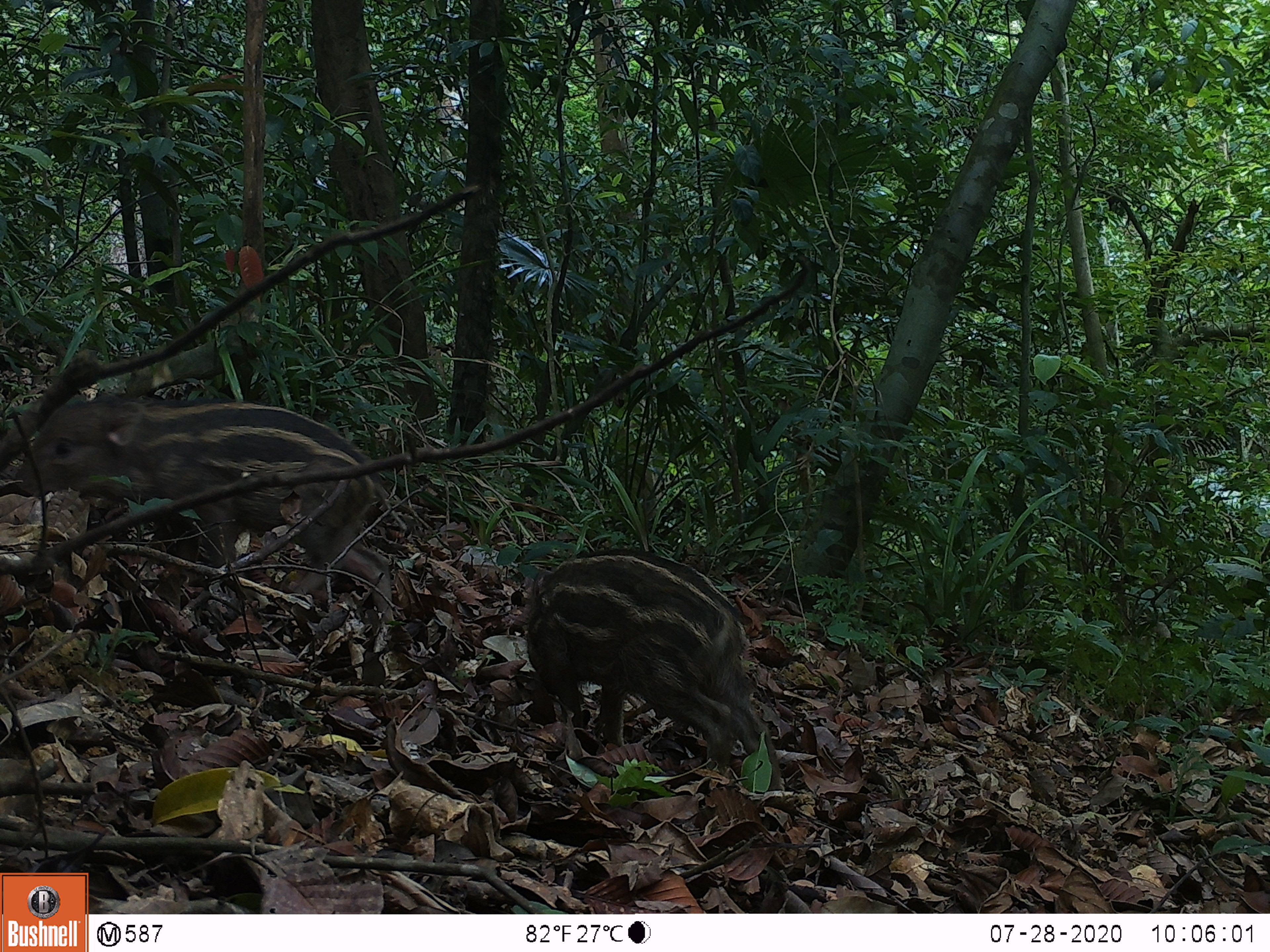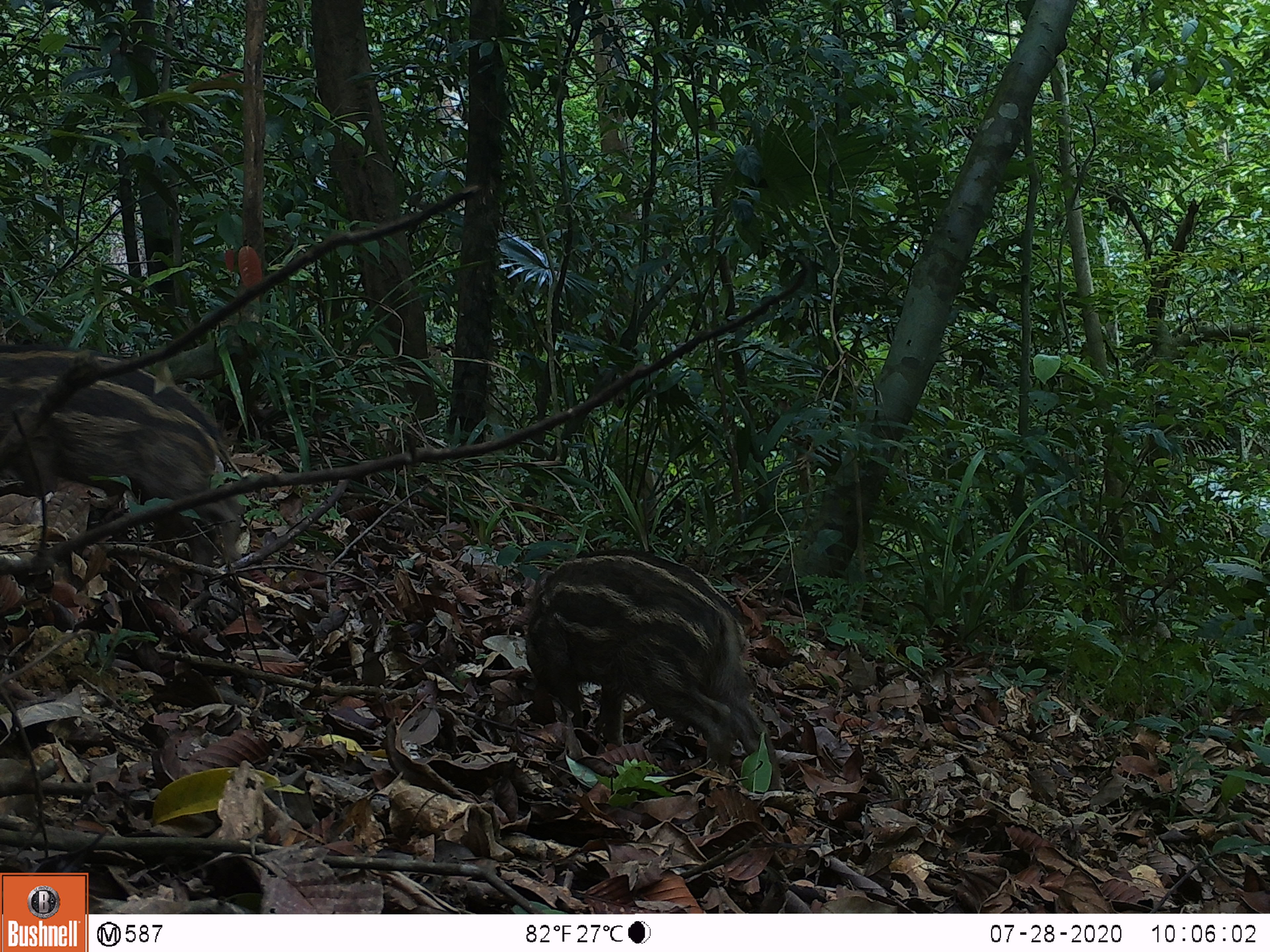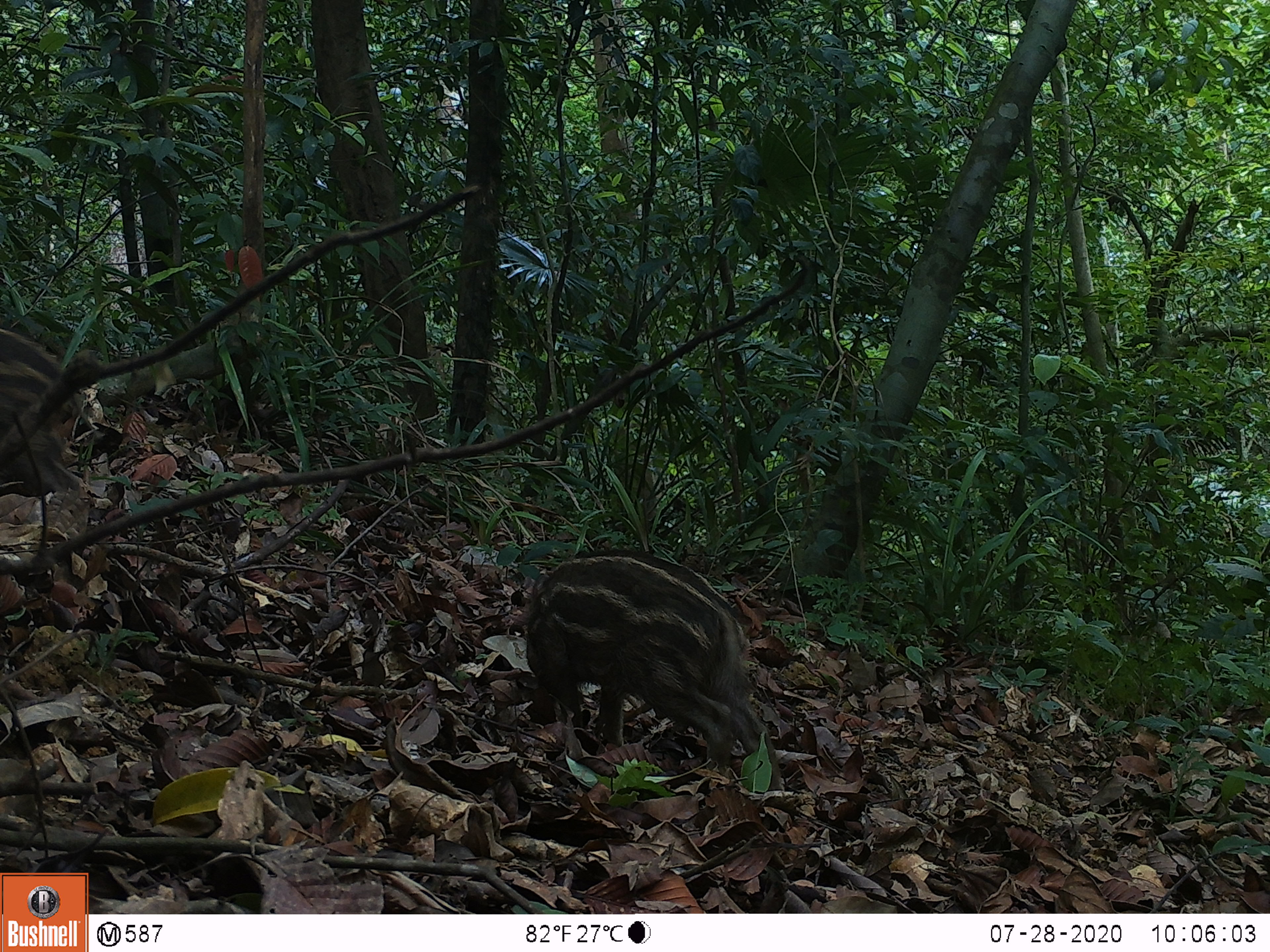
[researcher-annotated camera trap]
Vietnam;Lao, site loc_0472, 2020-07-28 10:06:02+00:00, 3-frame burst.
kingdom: Animalia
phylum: Chordata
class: Mammalia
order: Artiodactyla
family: Suidae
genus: Sus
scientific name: Sus scrofa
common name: eurasian wild pig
Eurasian wild pig (Sus scrofa). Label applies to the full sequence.